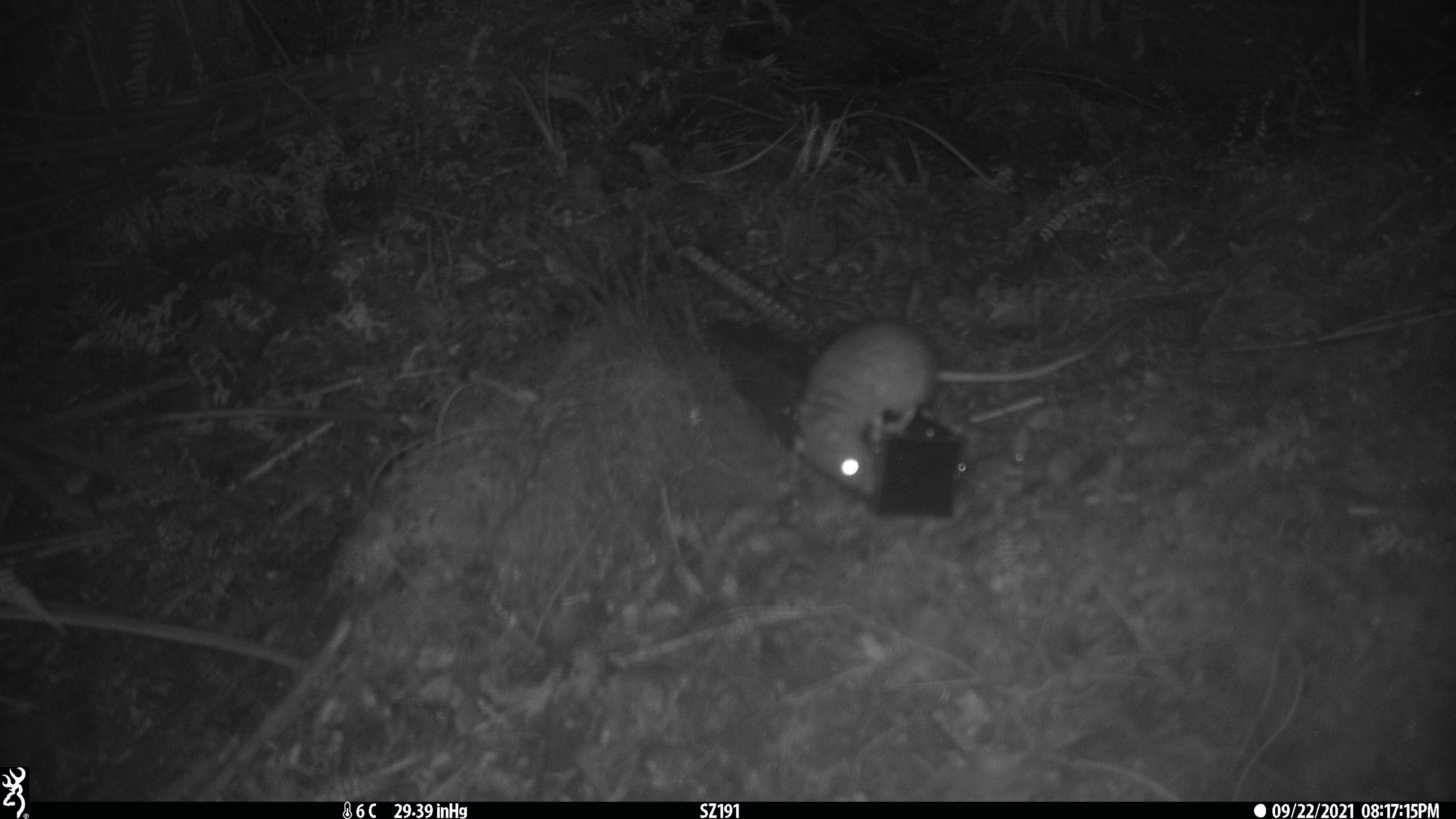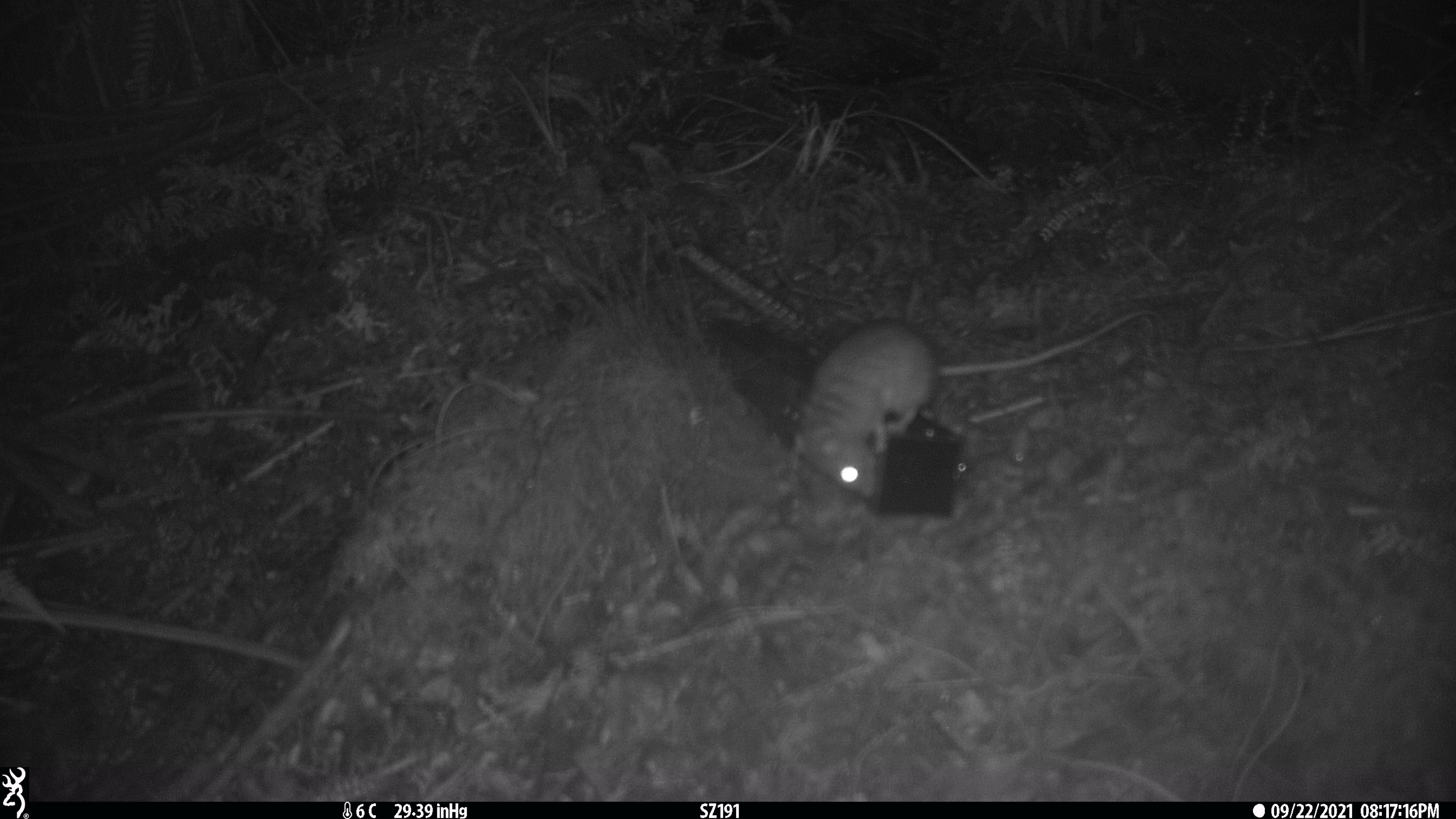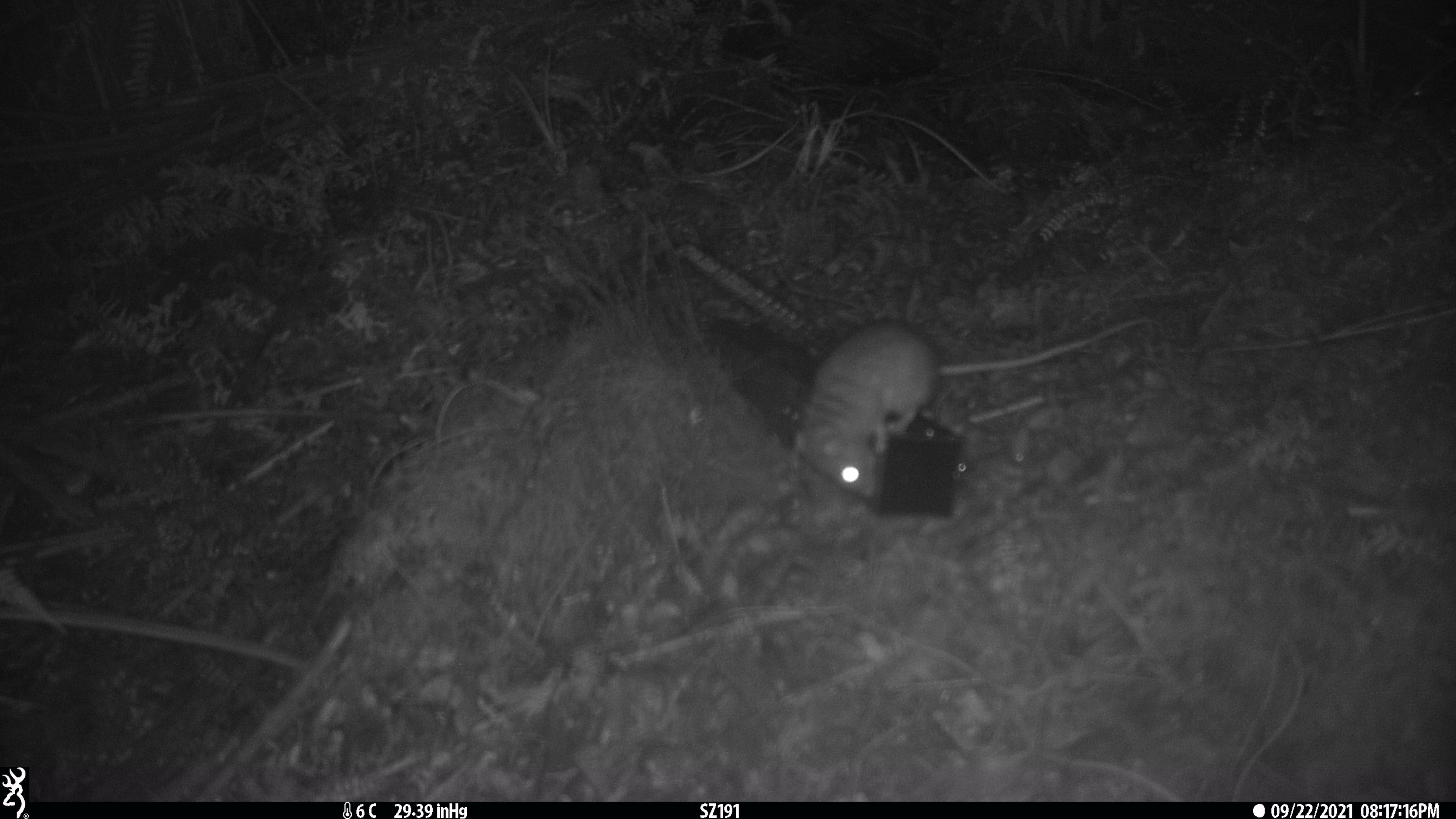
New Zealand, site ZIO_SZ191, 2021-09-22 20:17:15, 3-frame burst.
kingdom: Animalia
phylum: Chordata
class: Mammalia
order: Rodentia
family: Muridae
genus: Rattus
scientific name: Rattus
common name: rat